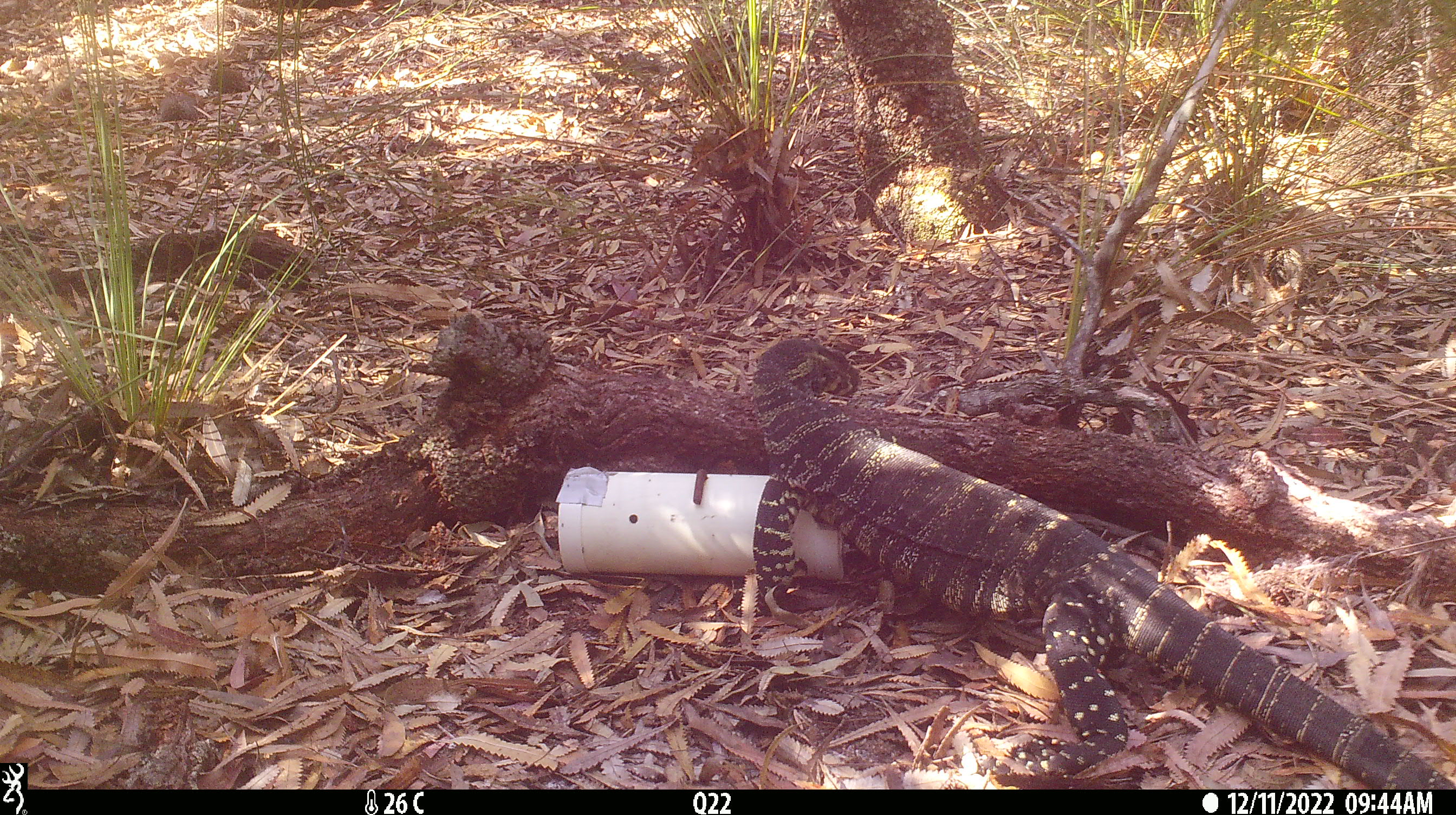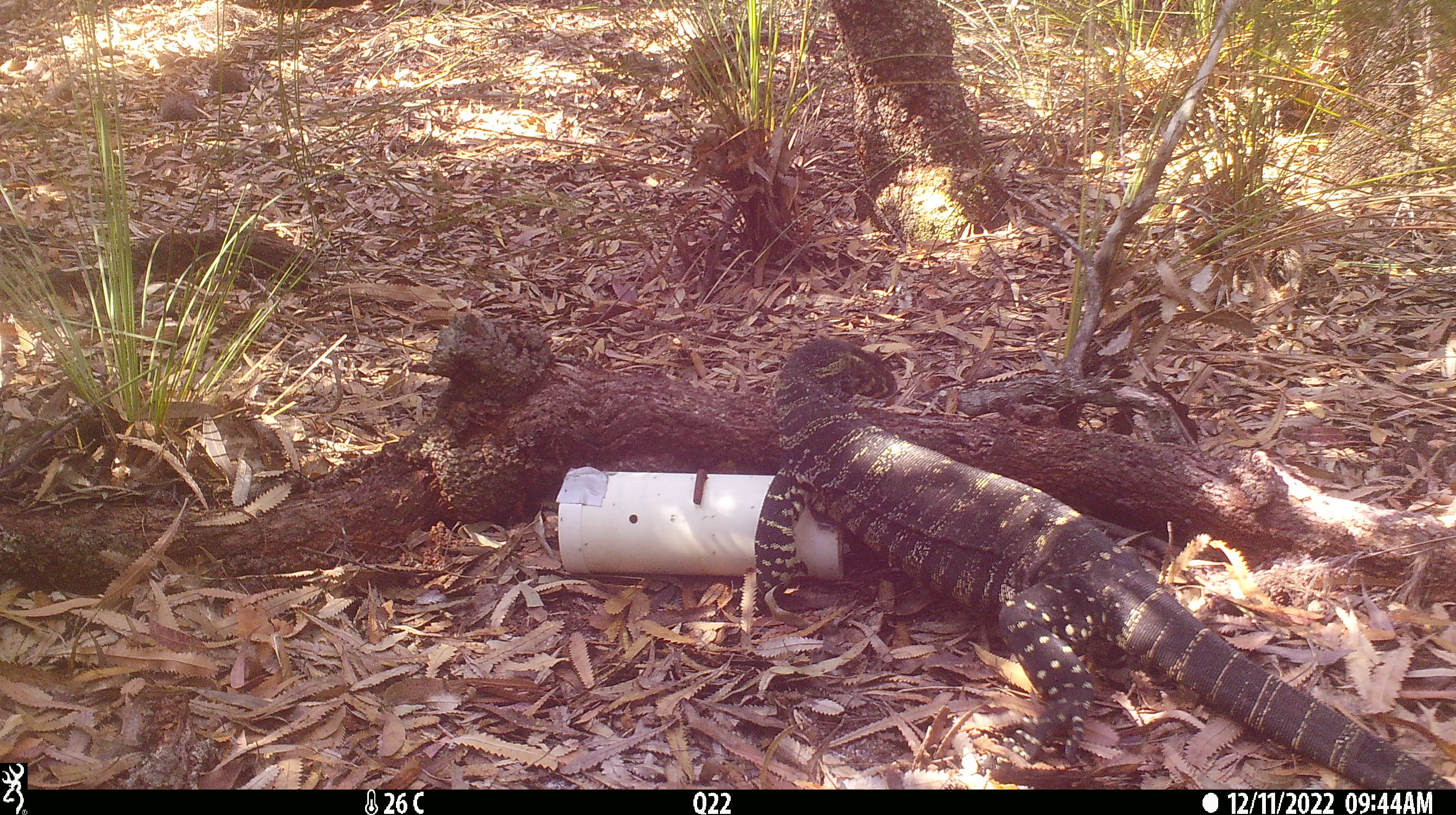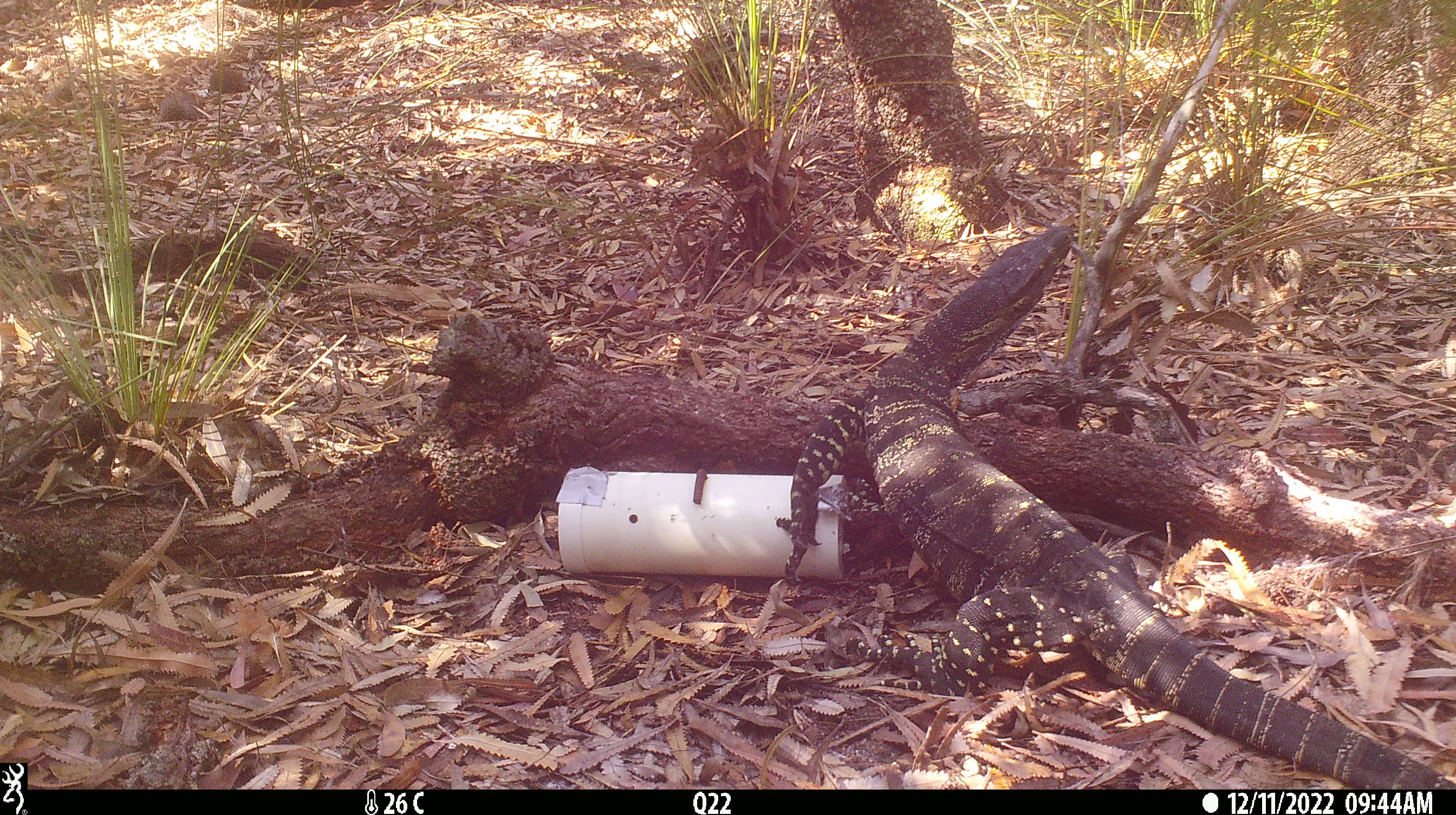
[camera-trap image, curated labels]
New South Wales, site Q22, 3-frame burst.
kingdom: Animalia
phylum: Chordata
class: Reptilia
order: Squamata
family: Varanidae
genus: Varanus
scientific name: Varanus varius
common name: lace monitor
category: goanna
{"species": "goanna (lace monitor) (Varanus varius)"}